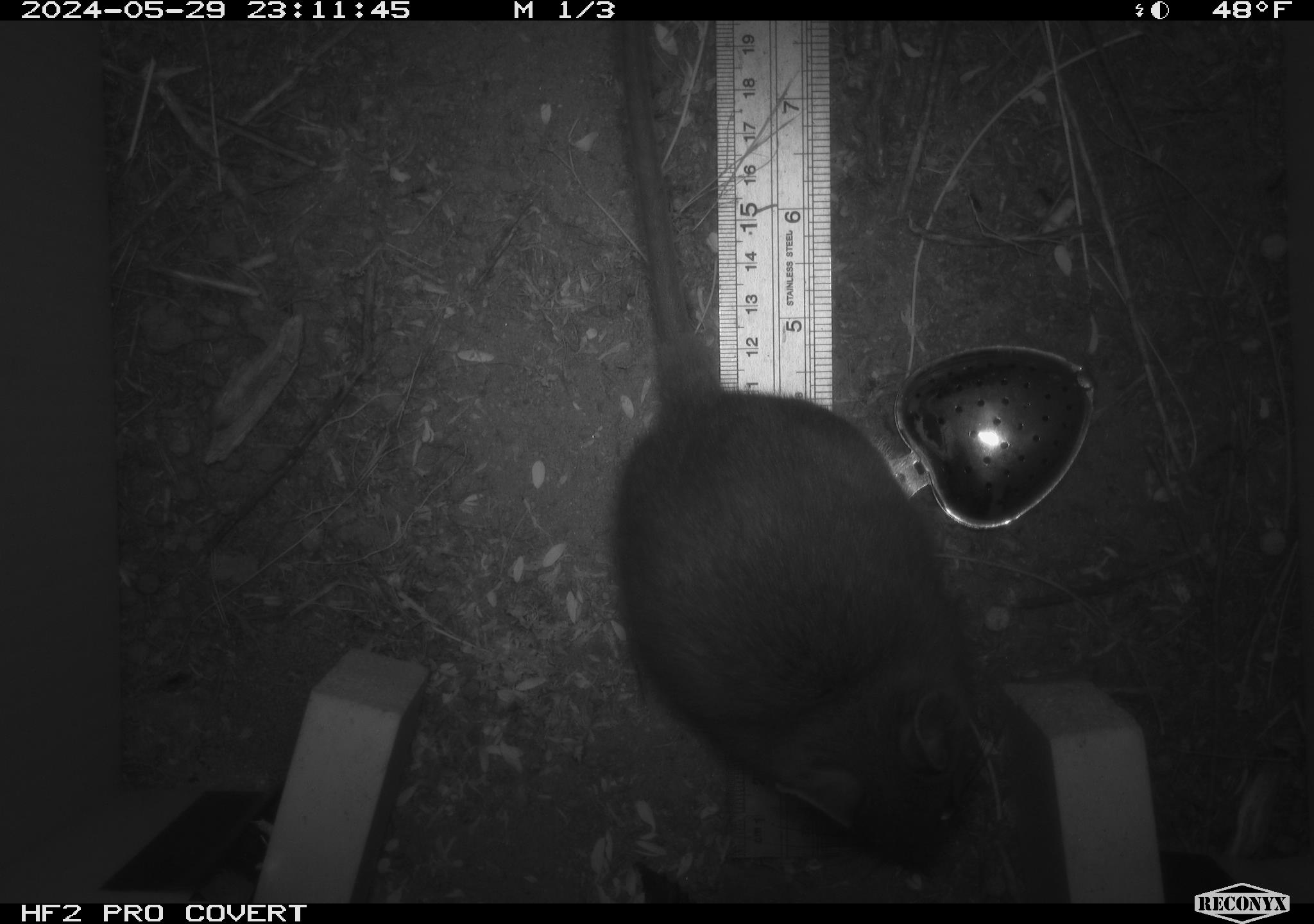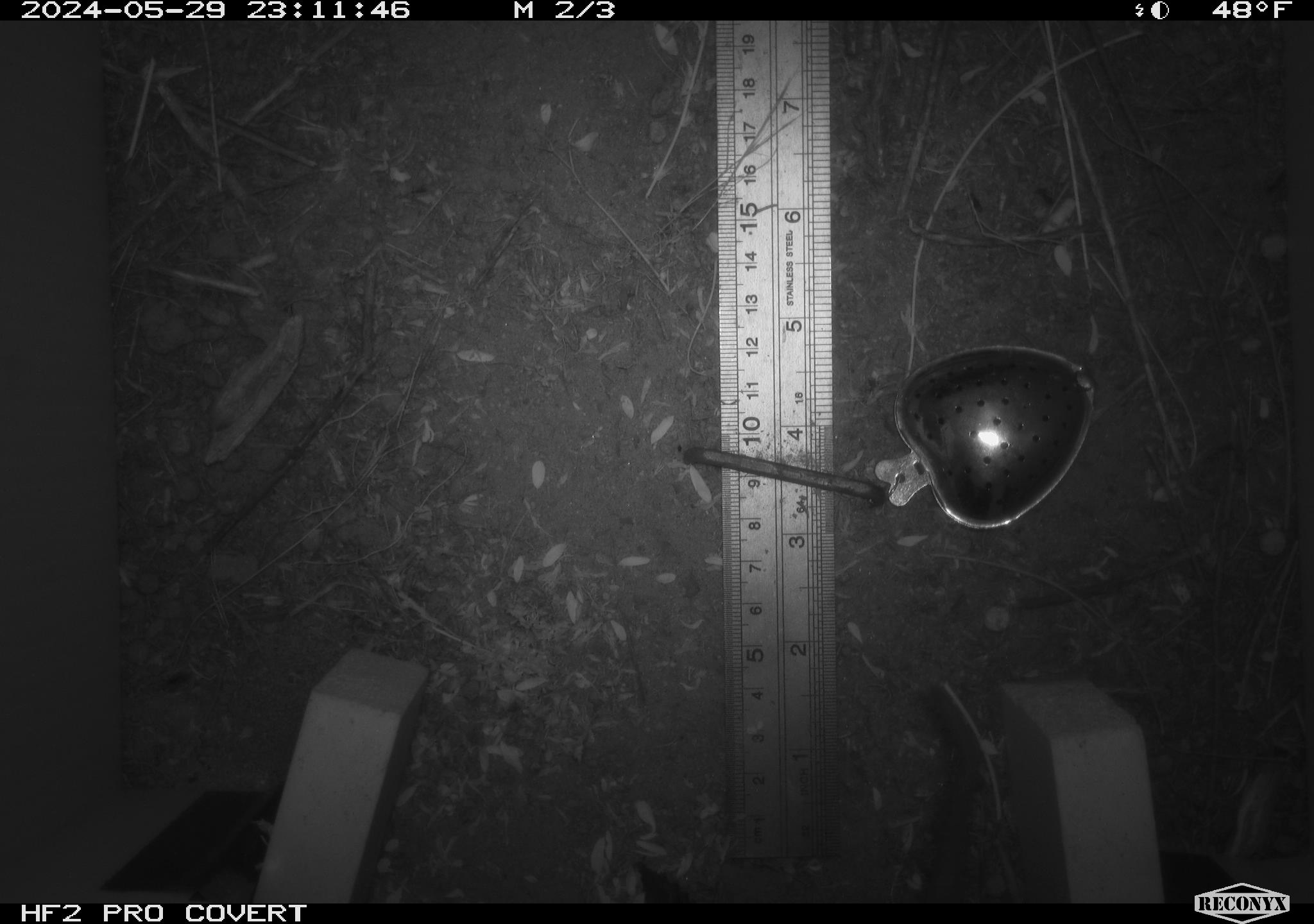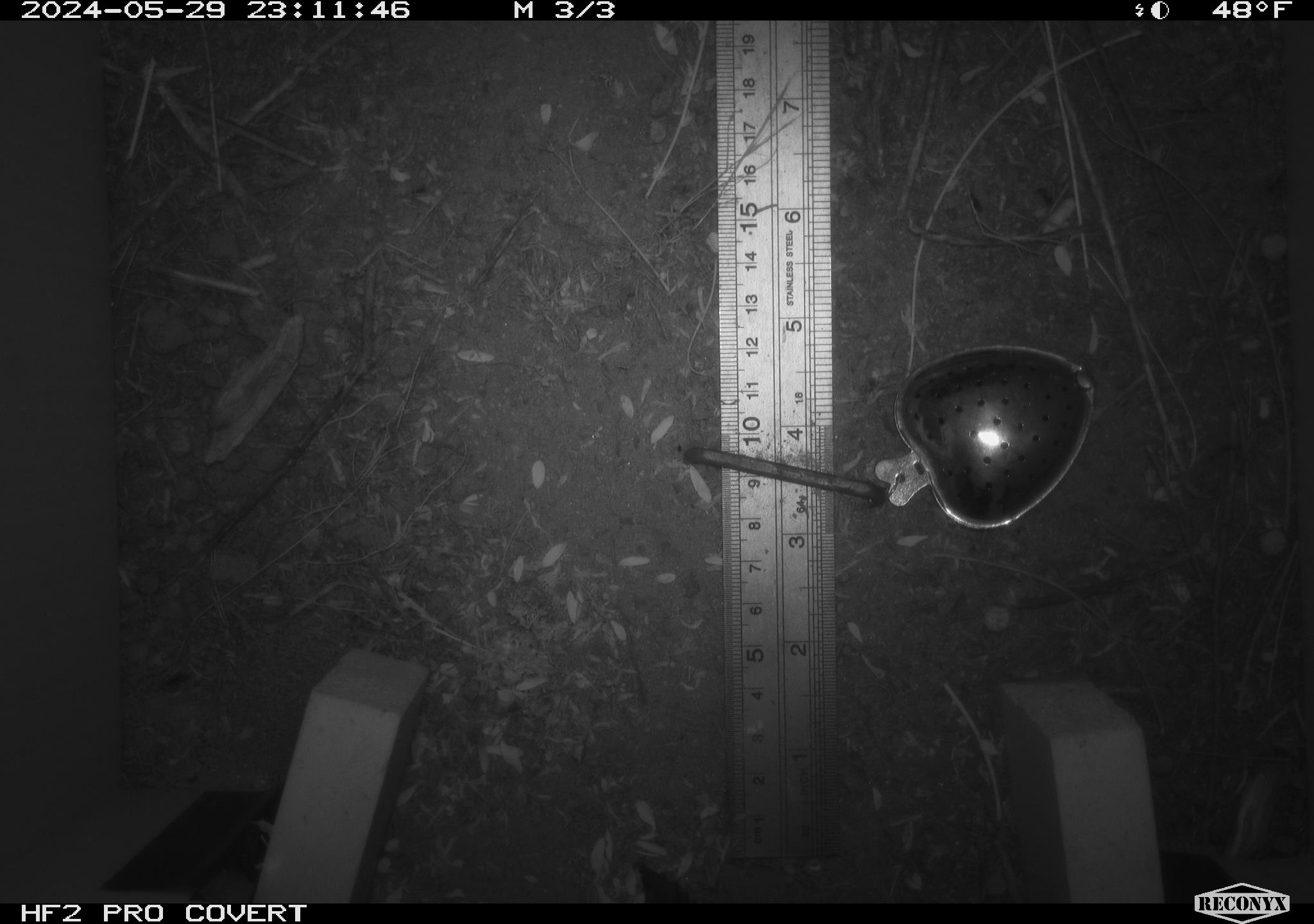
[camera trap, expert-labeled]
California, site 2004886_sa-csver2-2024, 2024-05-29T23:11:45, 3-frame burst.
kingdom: Animalia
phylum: Chordata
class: Mammalia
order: Rodentia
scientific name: Rodentia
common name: rodent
Rodent (Rodentia).